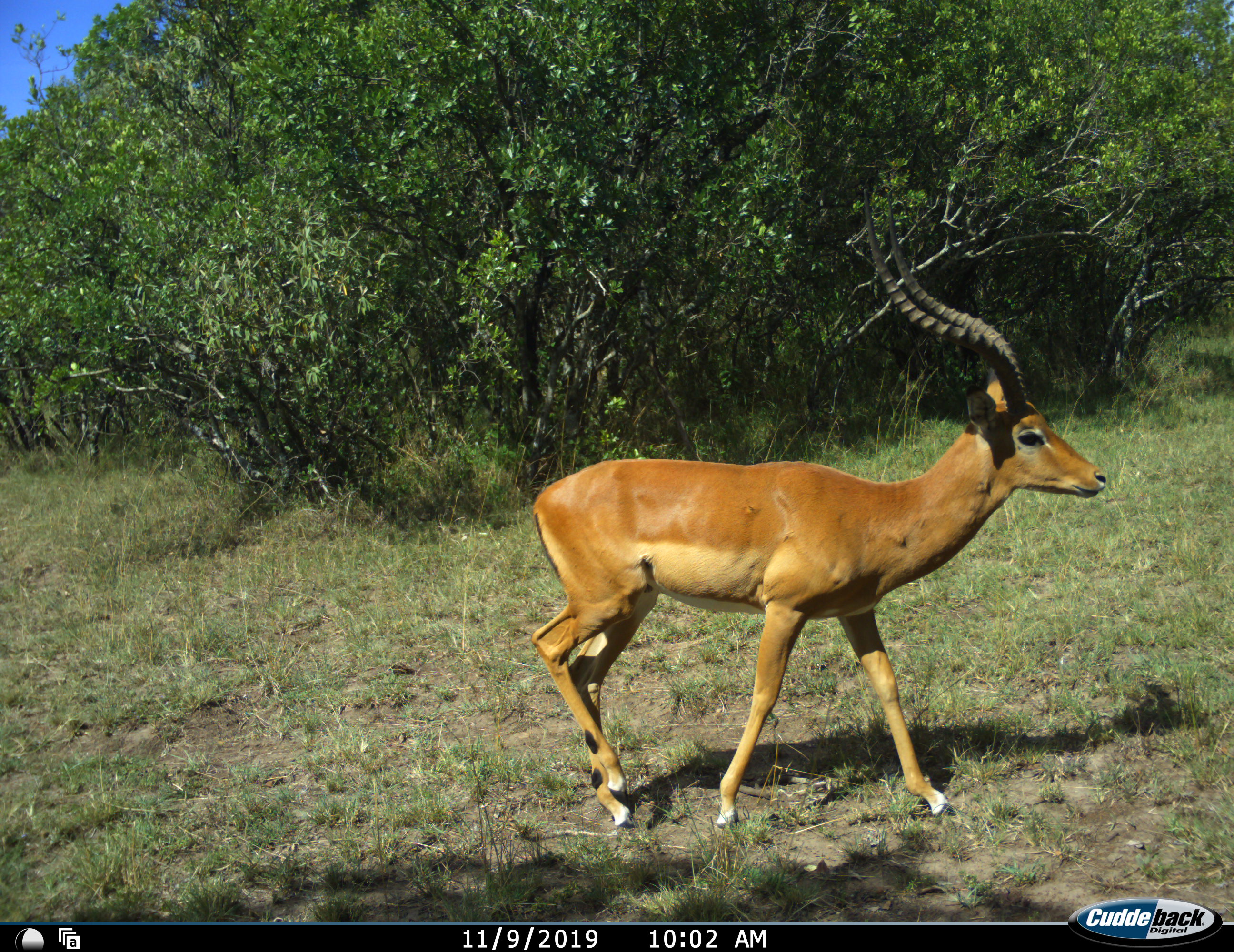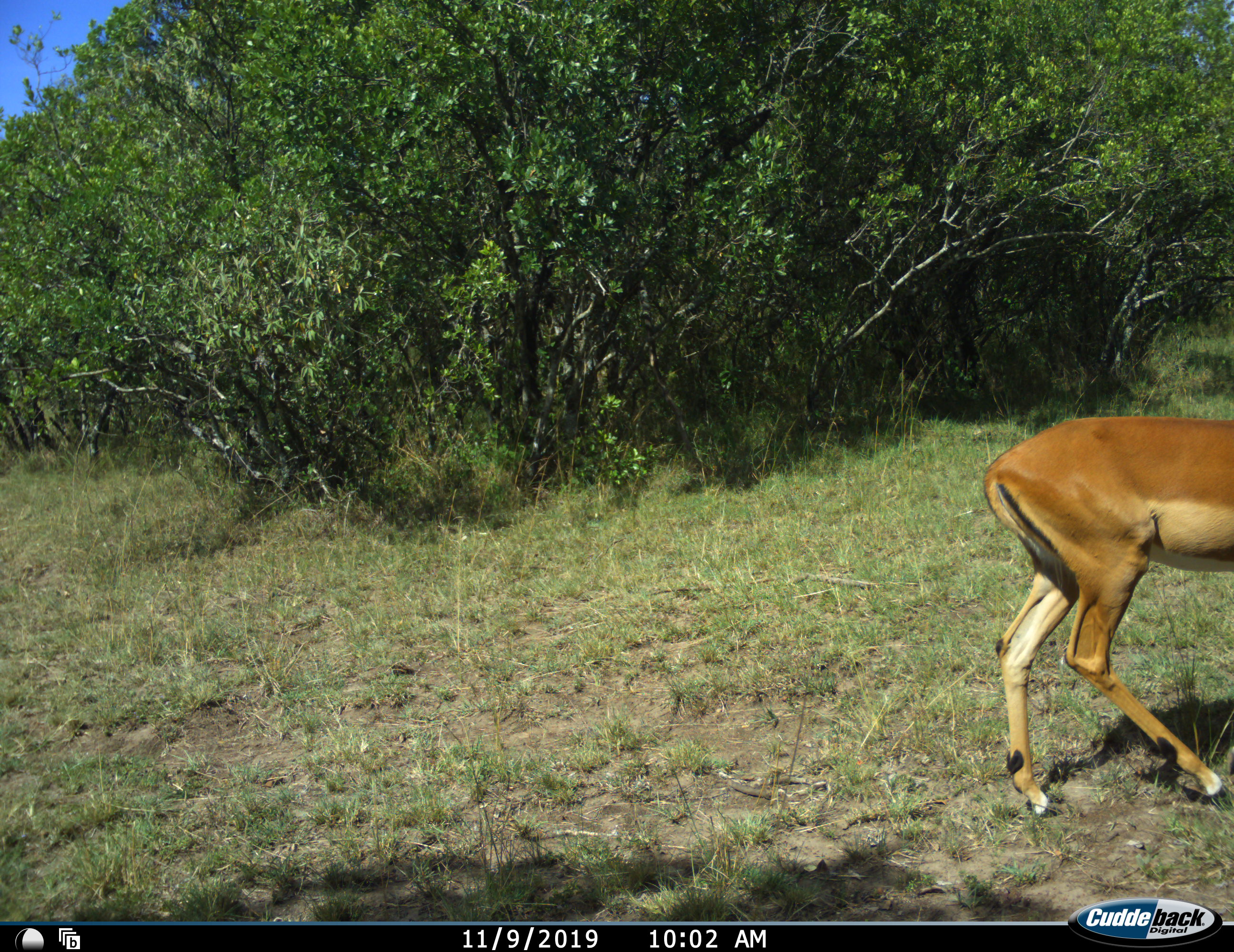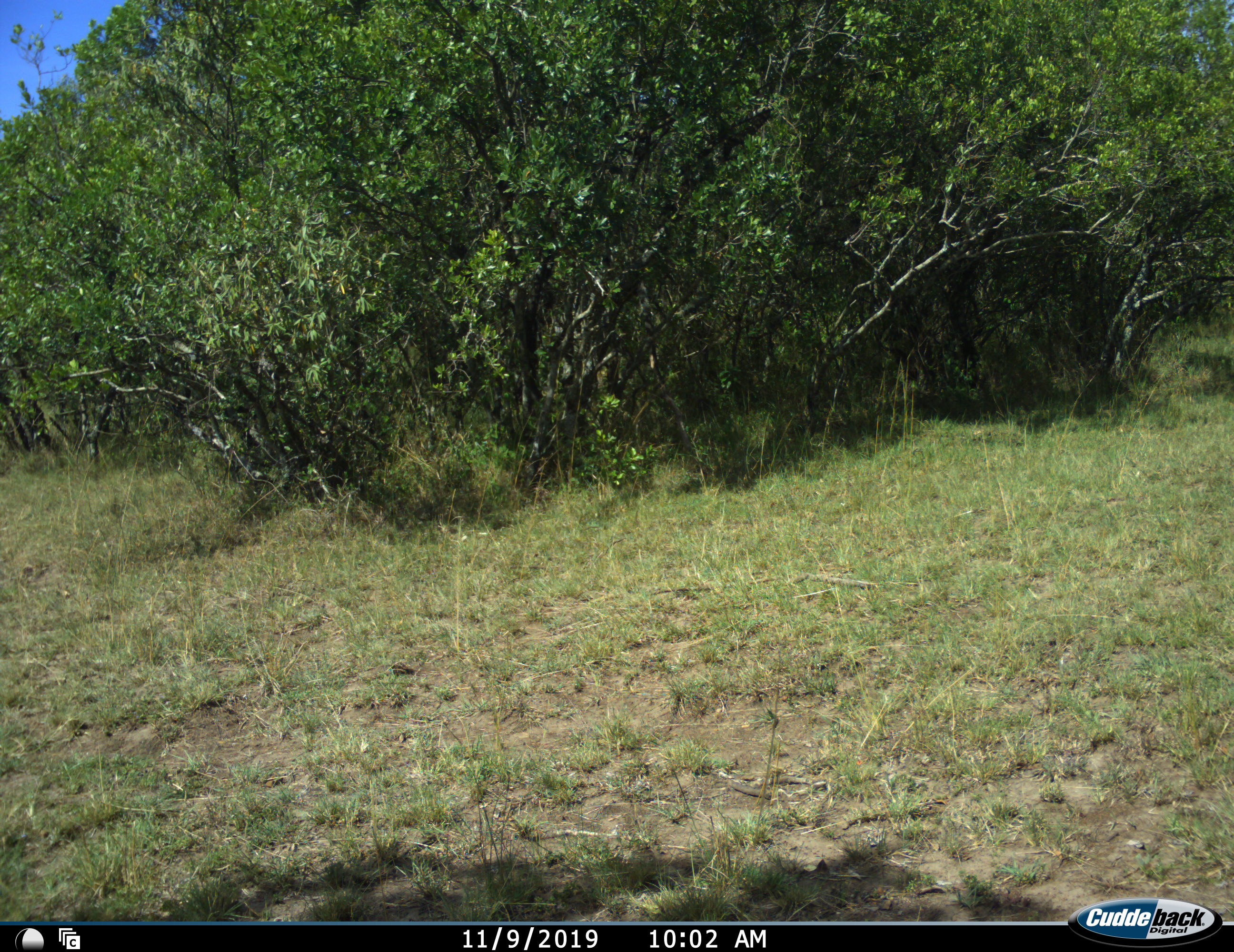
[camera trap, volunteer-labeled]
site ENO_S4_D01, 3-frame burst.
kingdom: Animalia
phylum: Chordata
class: Mammalia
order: Artiodactyla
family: Bovidae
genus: Aepyceros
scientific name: Aepyceros melampus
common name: impala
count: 1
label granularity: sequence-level